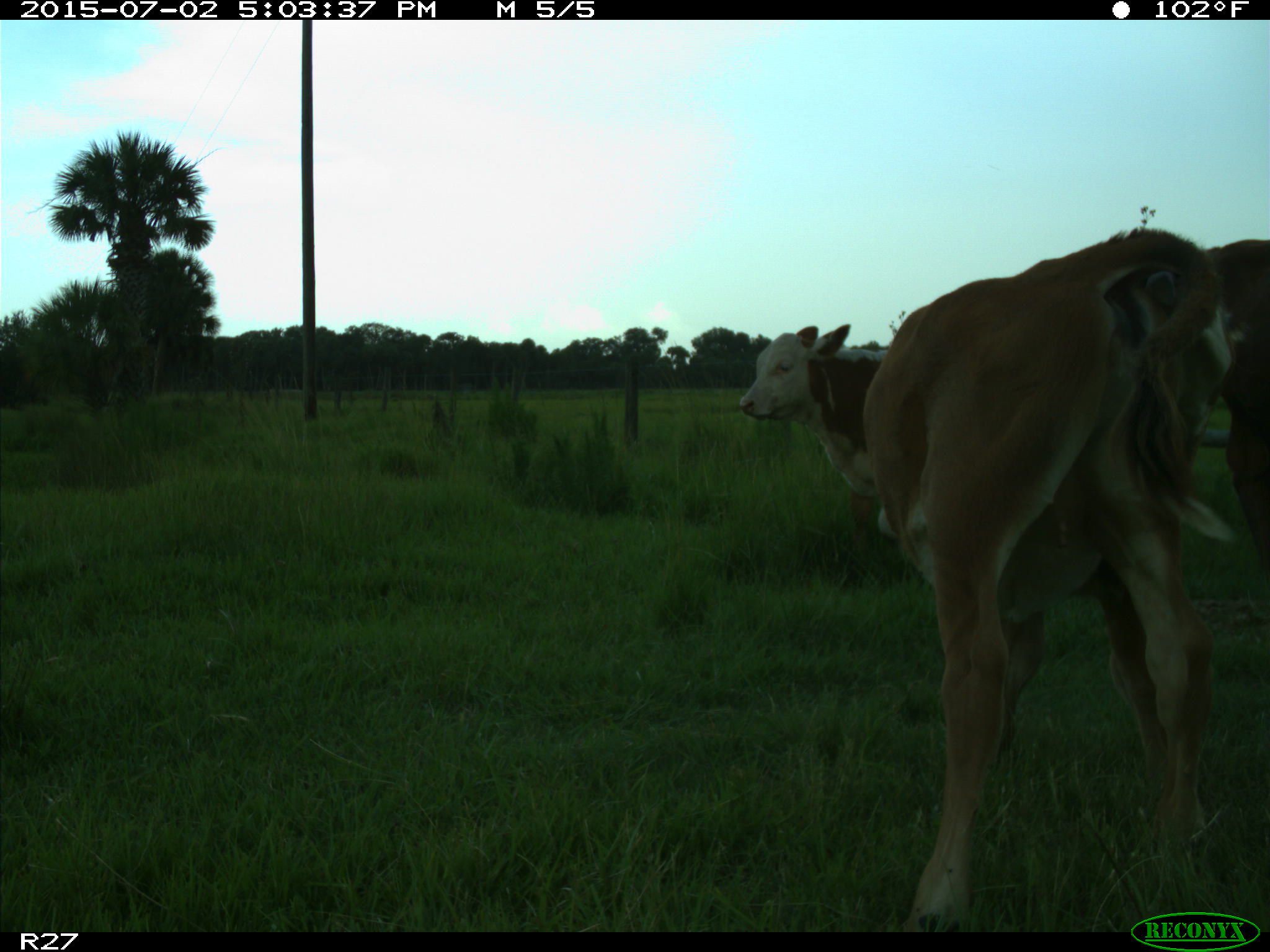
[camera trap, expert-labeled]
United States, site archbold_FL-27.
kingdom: Animalia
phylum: Chordata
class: Mammalia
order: Artiodactyla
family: Bovidae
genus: Bos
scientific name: Bos taurus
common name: domestic cow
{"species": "Bos taurus (domestic cow)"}